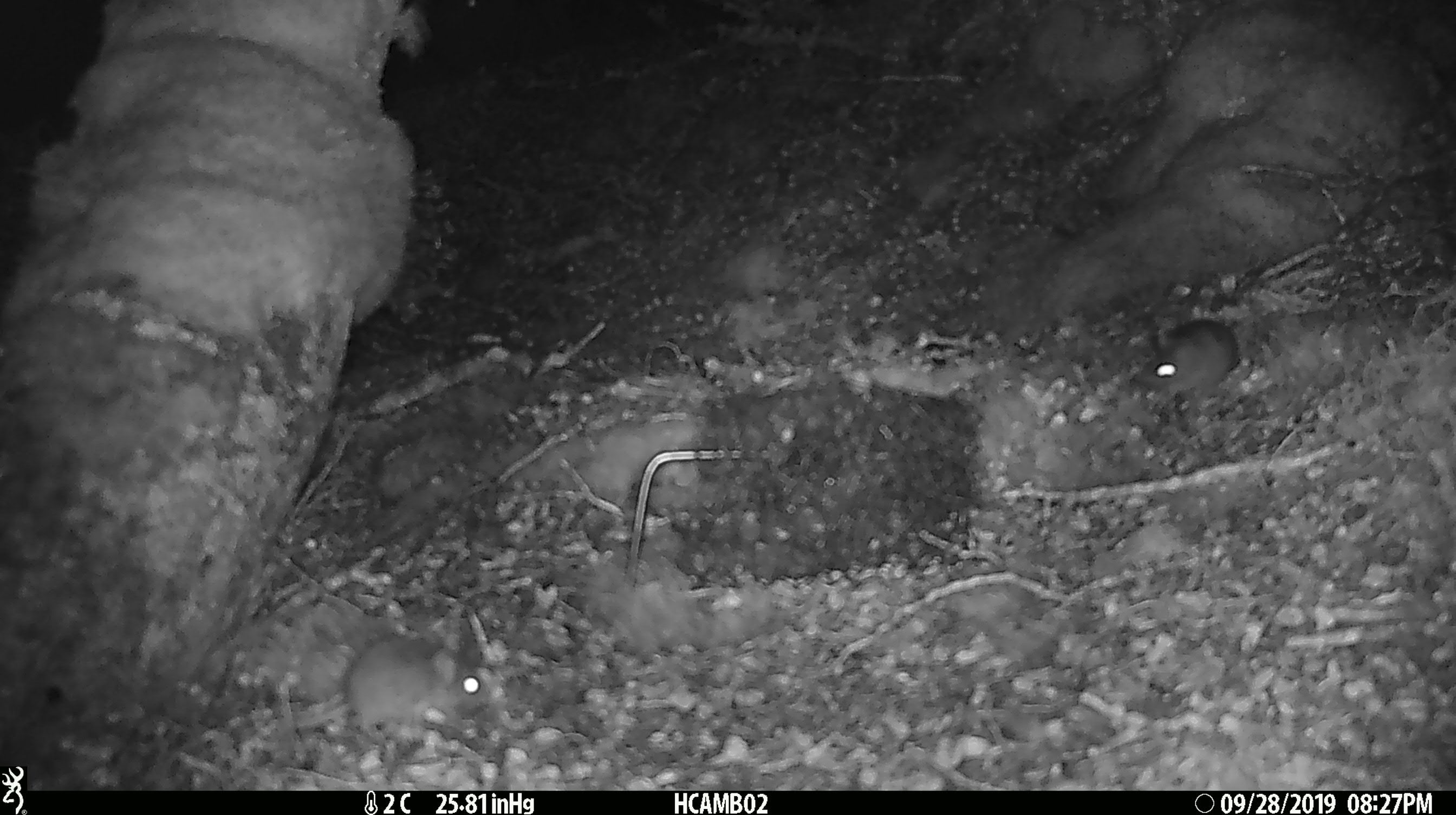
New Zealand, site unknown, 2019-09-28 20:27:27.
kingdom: Animalia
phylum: Chordata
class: Mammalia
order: Rodentia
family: Muridae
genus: Mus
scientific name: Mus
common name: mouse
Mouse (Mus).